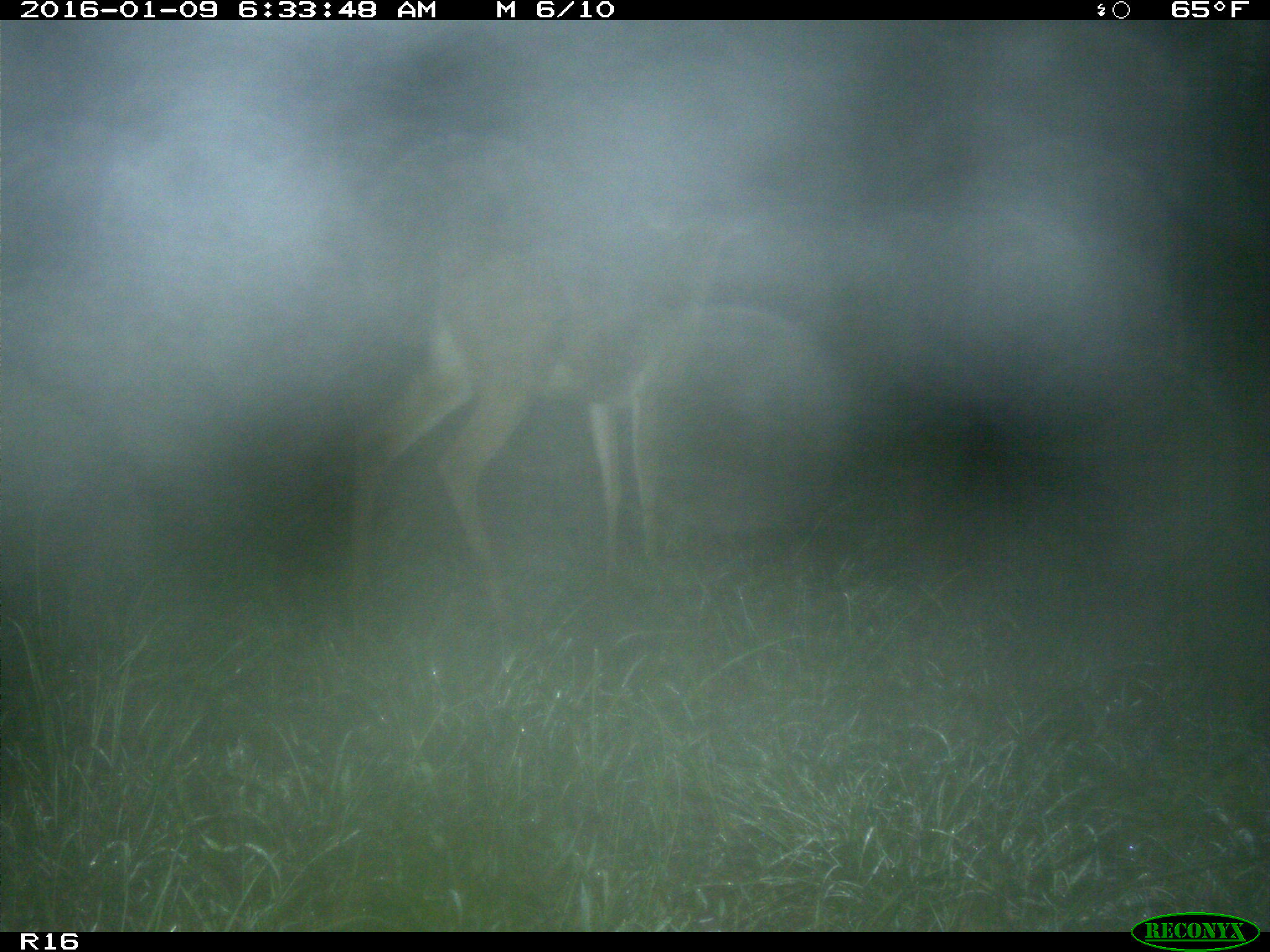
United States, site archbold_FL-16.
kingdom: Animalia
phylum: Chordata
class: Mammalia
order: Artiodactyla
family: Cervidae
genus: Odocoileus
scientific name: Odocoileus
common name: deer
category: unidentified deer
Unidentified deer (deer) (Odocoileus).